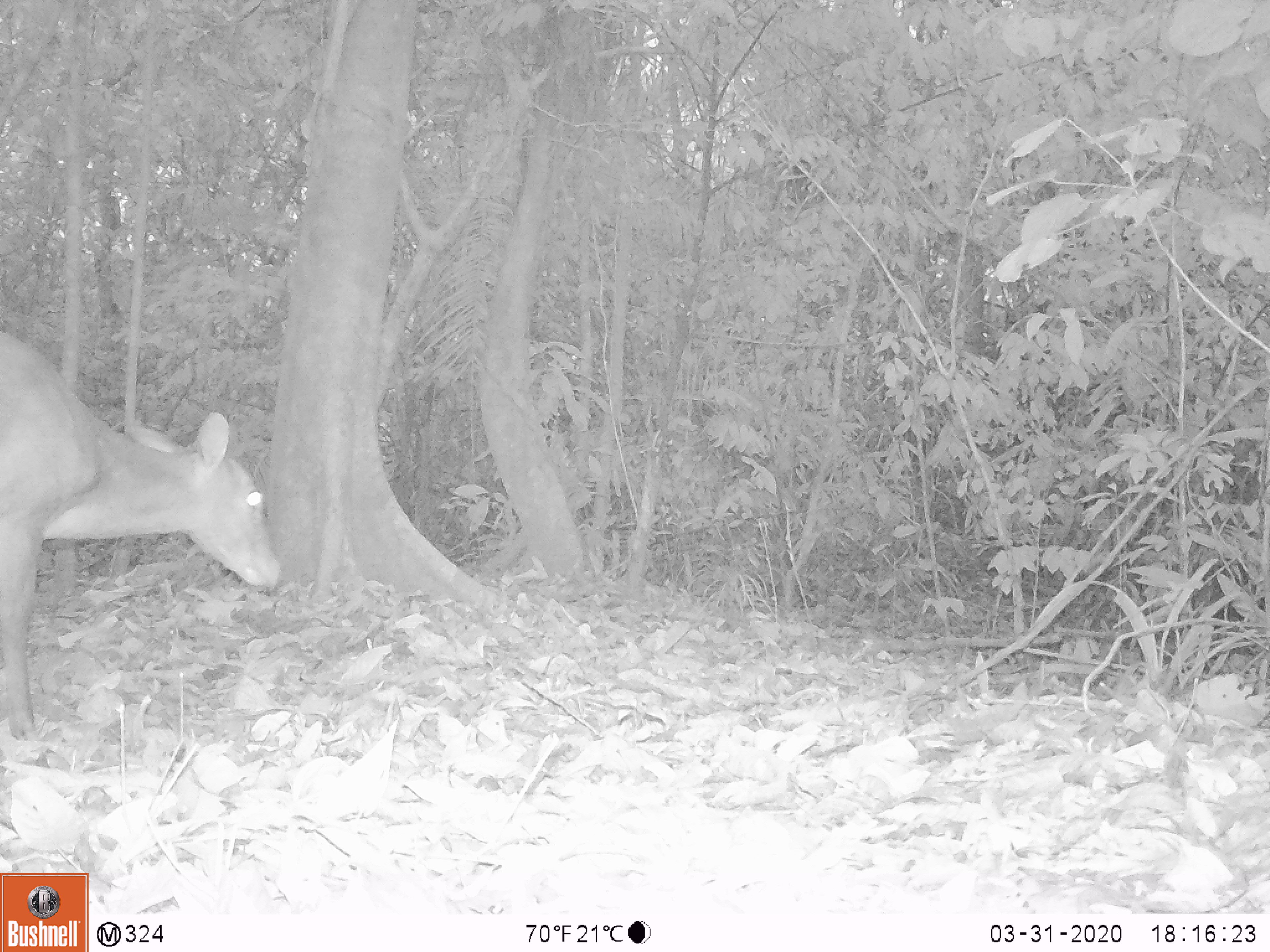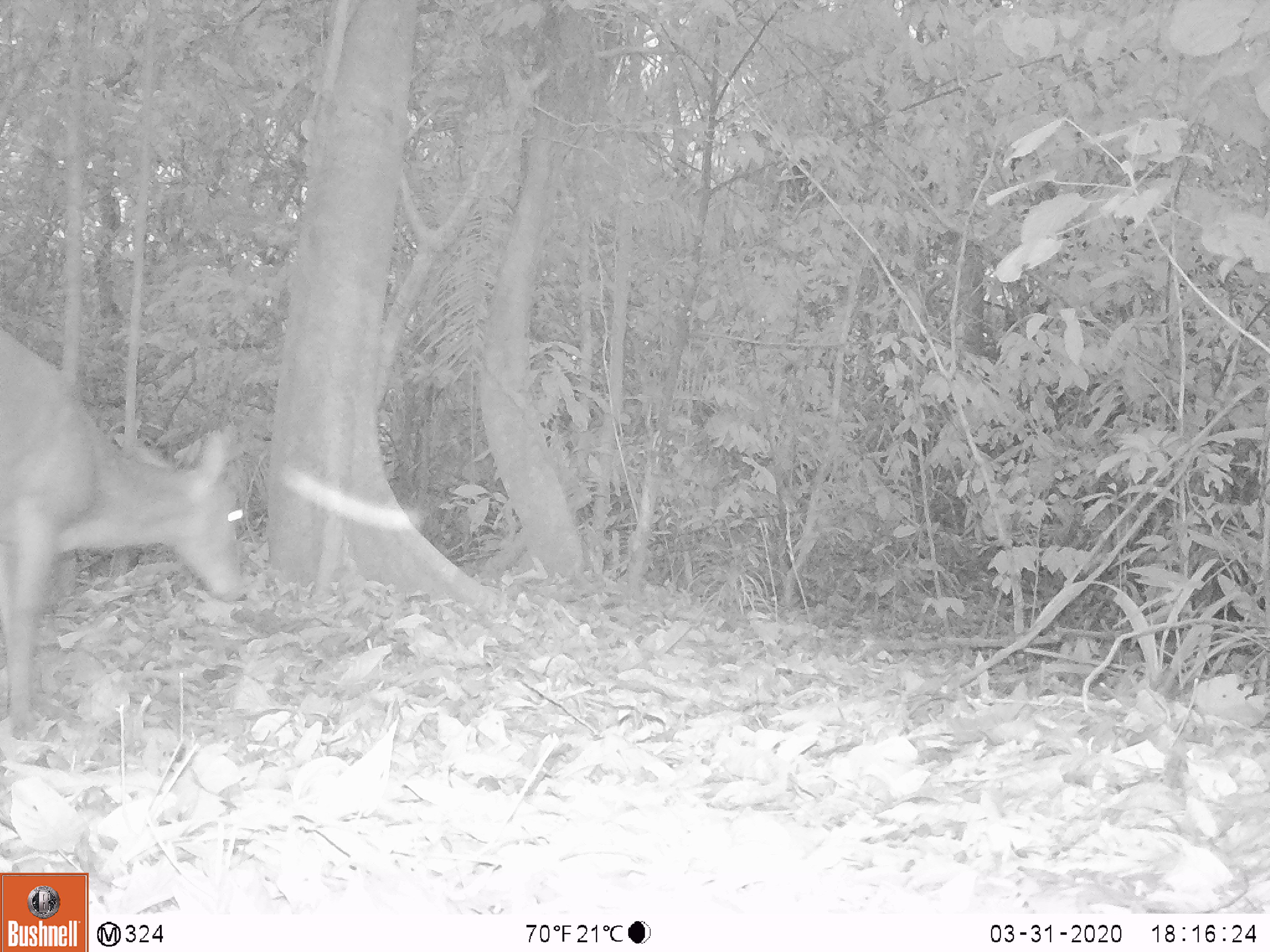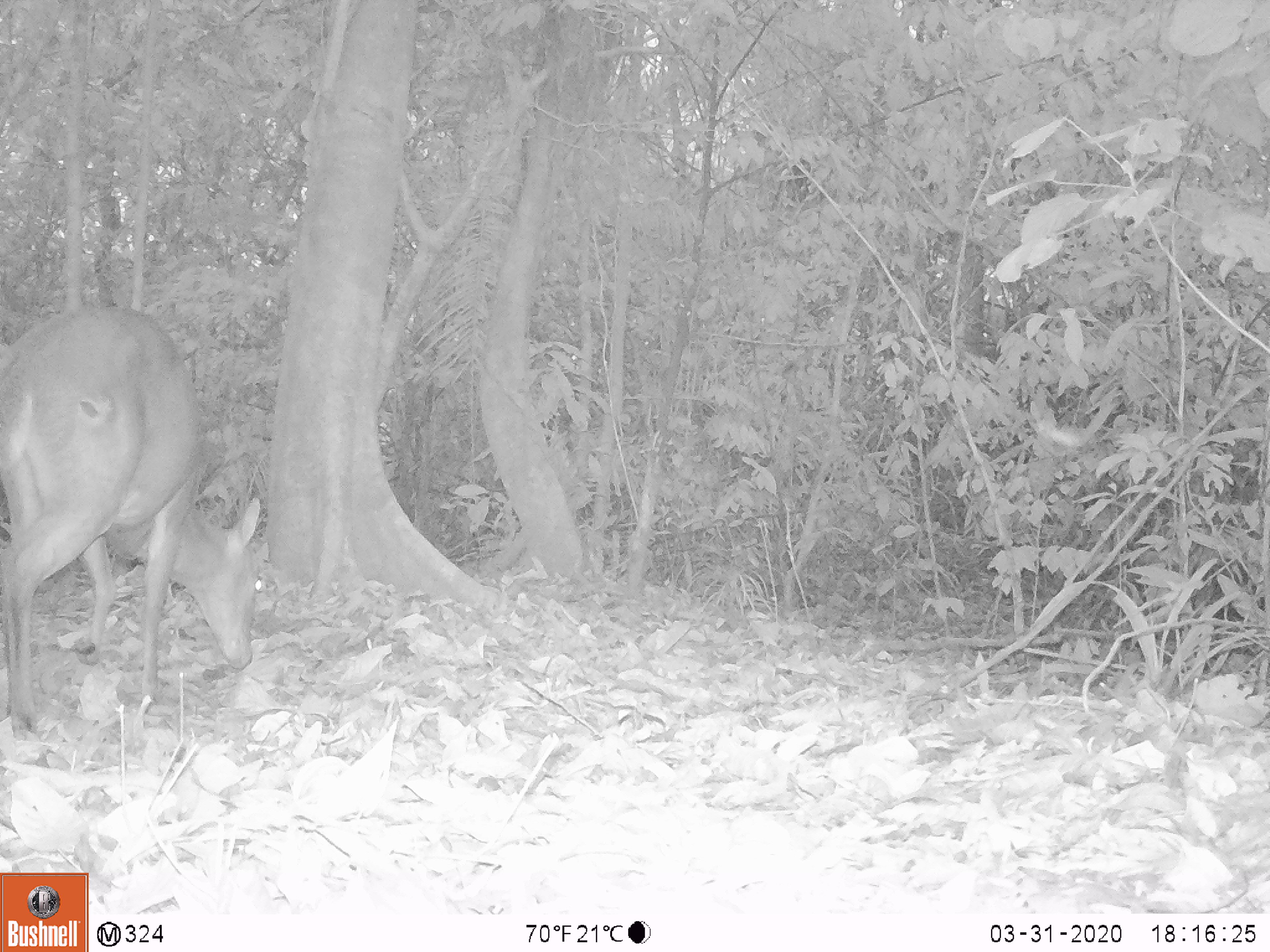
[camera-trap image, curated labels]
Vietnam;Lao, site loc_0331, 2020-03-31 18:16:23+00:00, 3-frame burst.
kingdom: Animalia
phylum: Chordata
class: Mammalia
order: Artiodactyla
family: Cervidae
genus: Muntiacus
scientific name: Muntiacus vuquangensis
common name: large-antlered muntjac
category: large antlered muntjac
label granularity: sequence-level